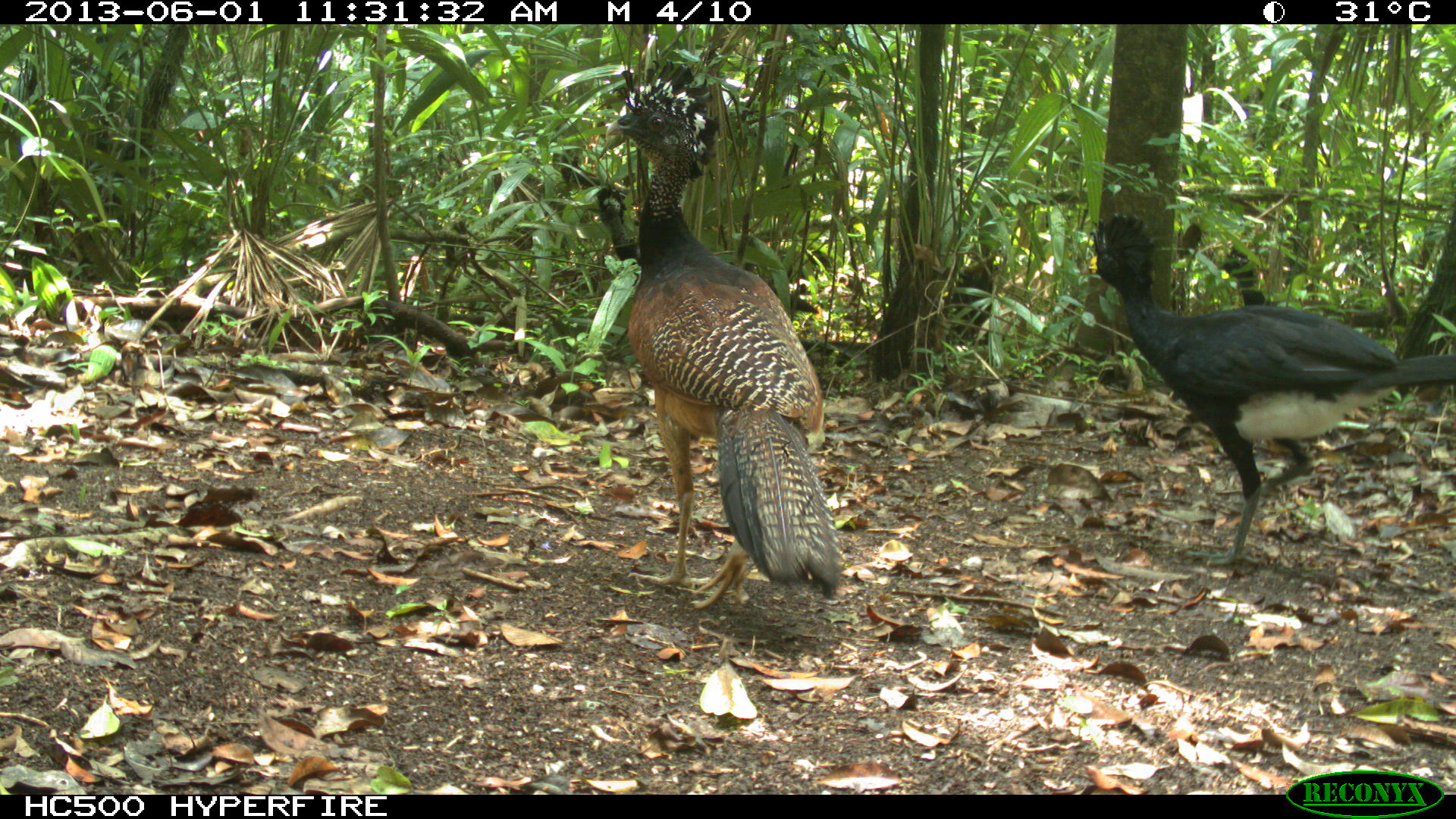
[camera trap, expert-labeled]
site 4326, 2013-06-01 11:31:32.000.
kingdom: Animalia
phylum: Chordata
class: Aves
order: Galliformes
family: Cracidae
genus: Crax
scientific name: Crax rubra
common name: great curassow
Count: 2.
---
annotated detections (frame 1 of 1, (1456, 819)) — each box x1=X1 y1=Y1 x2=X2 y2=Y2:
crax rubra: x1=595 y1=60 x2=842 y2=610; x1=1082 y1=214 x2=1456 y2=567; x1=1213 y1=231 x2=1404 y2=332